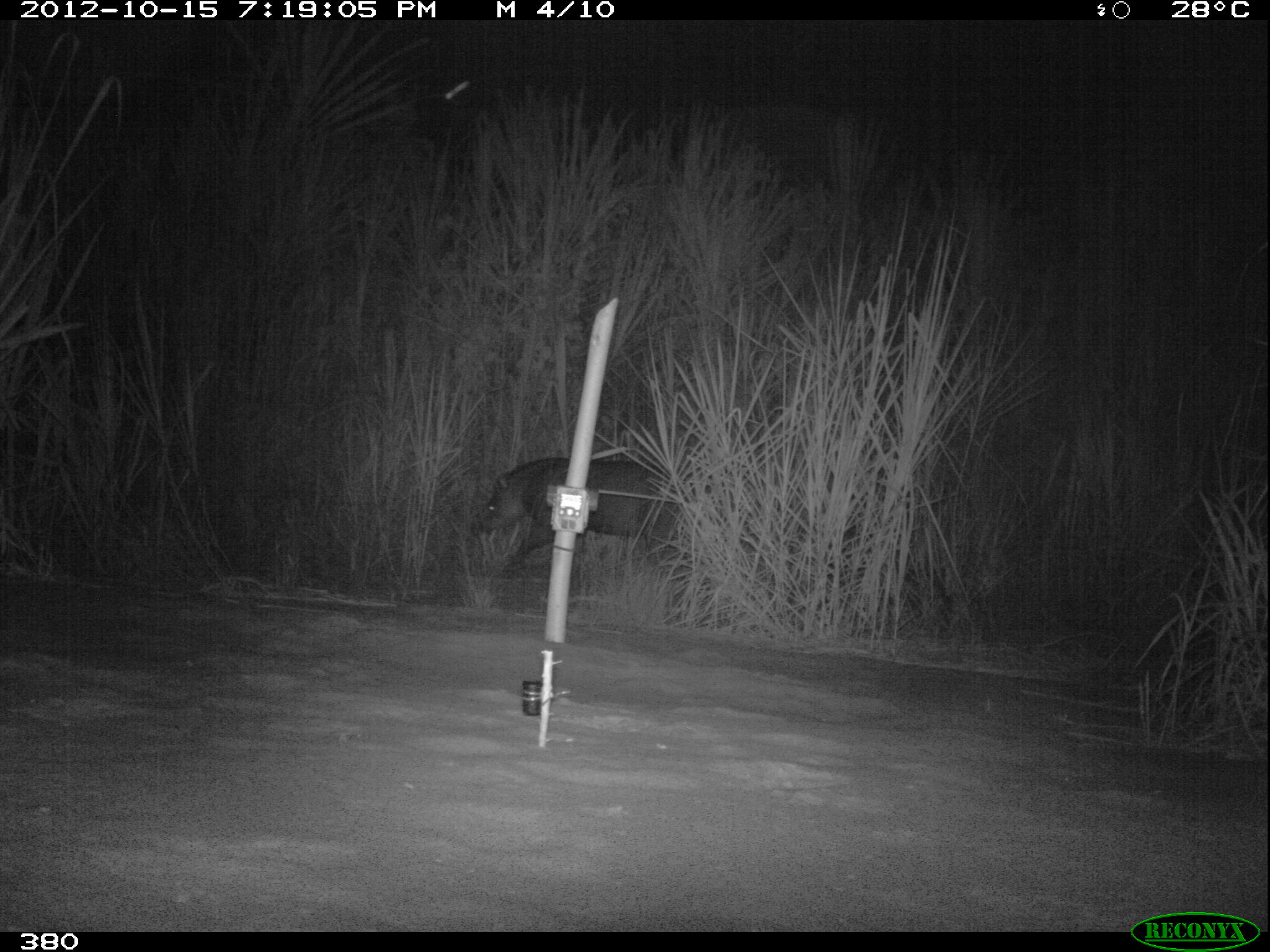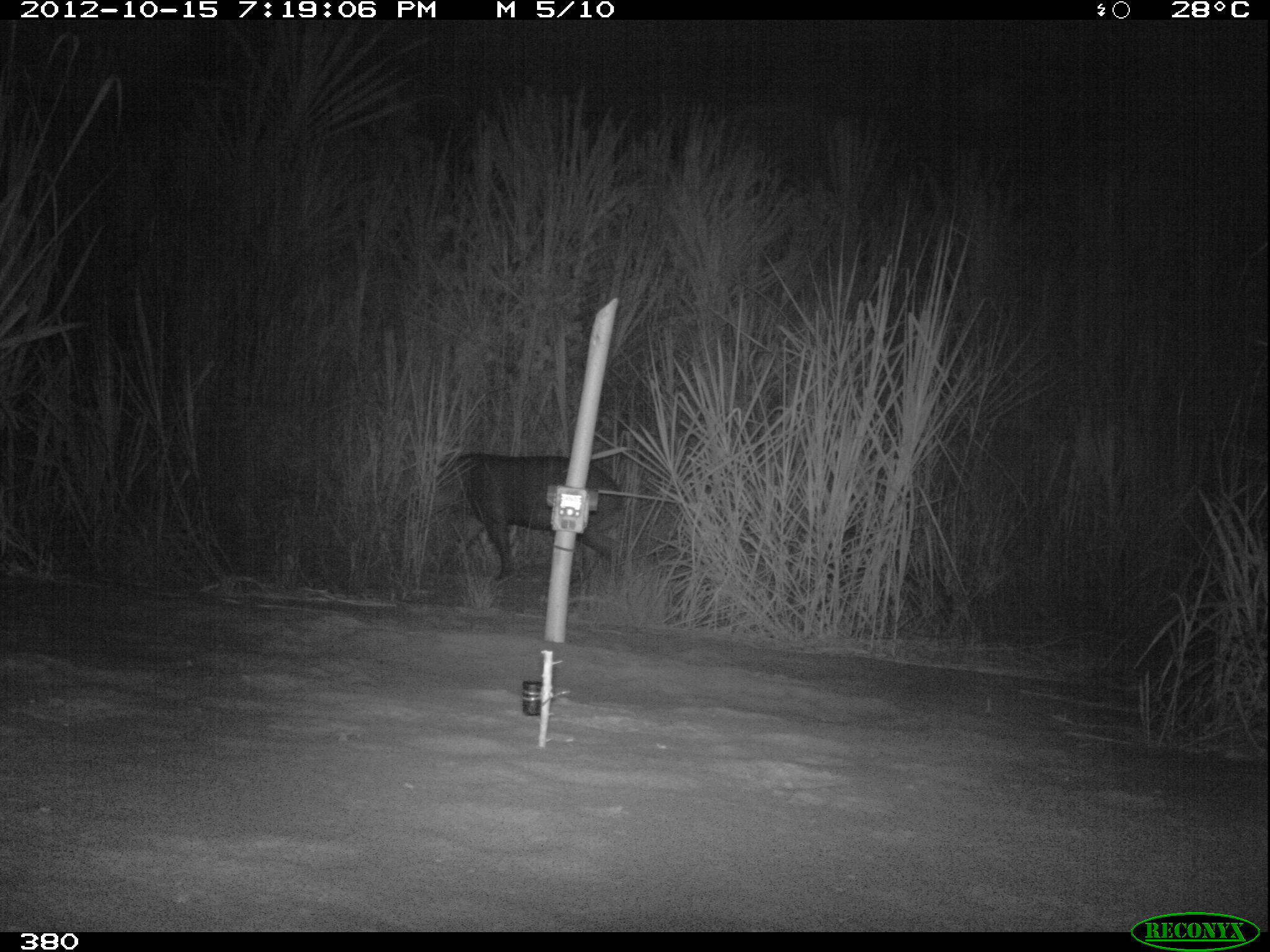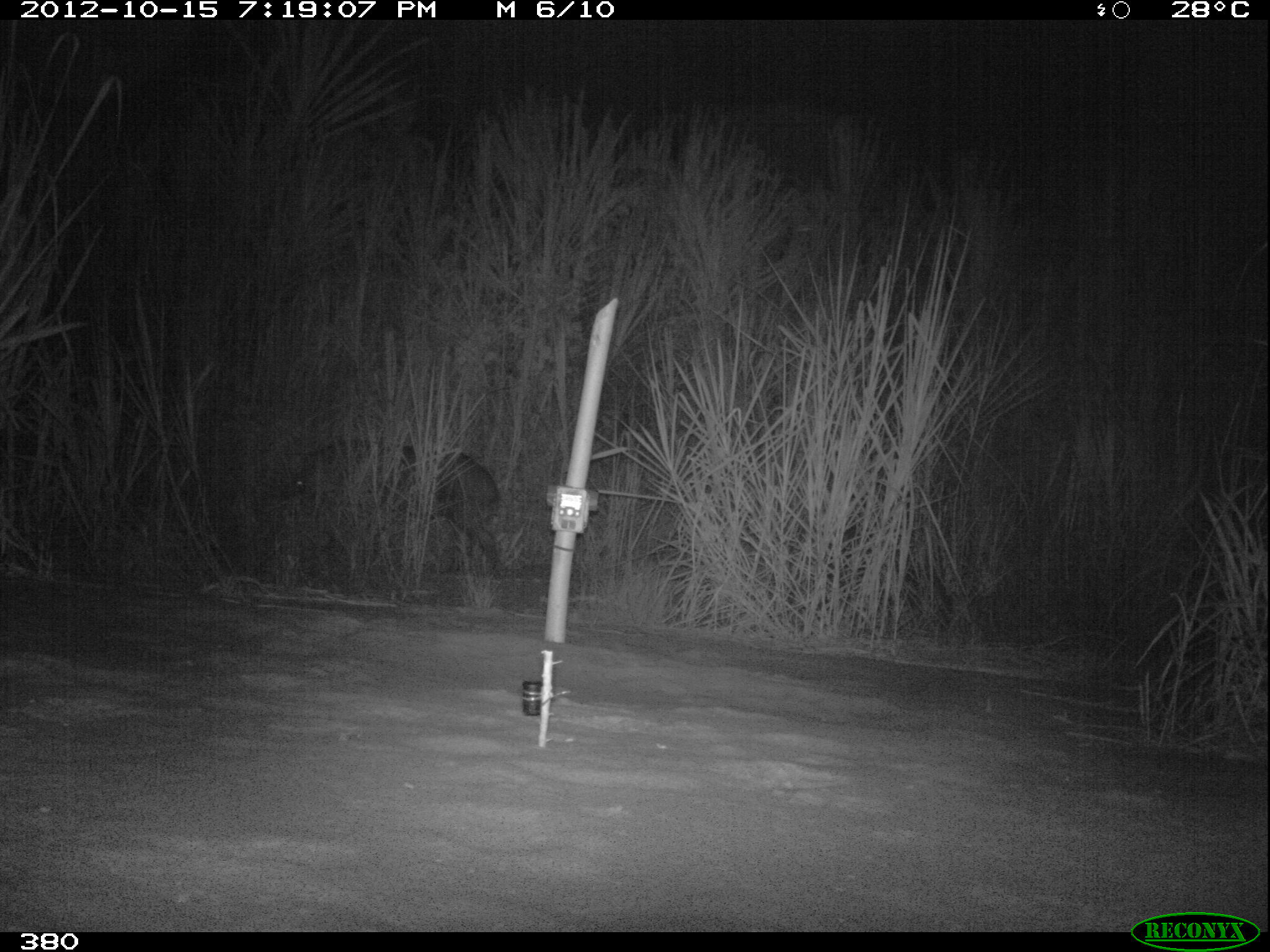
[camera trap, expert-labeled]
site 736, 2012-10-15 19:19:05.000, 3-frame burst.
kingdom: Animalia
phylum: Chordata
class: Mammalia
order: Perissodactyla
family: Tapiridae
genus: Tapirus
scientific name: Tapirus terrestris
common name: south american tapir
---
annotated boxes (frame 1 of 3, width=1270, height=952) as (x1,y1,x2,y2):
tapirus terrestris: (471,457,712,576)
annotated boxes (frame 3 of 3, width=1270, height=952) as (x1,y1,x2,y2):
tapirus terrestris: (276,438,506,577)